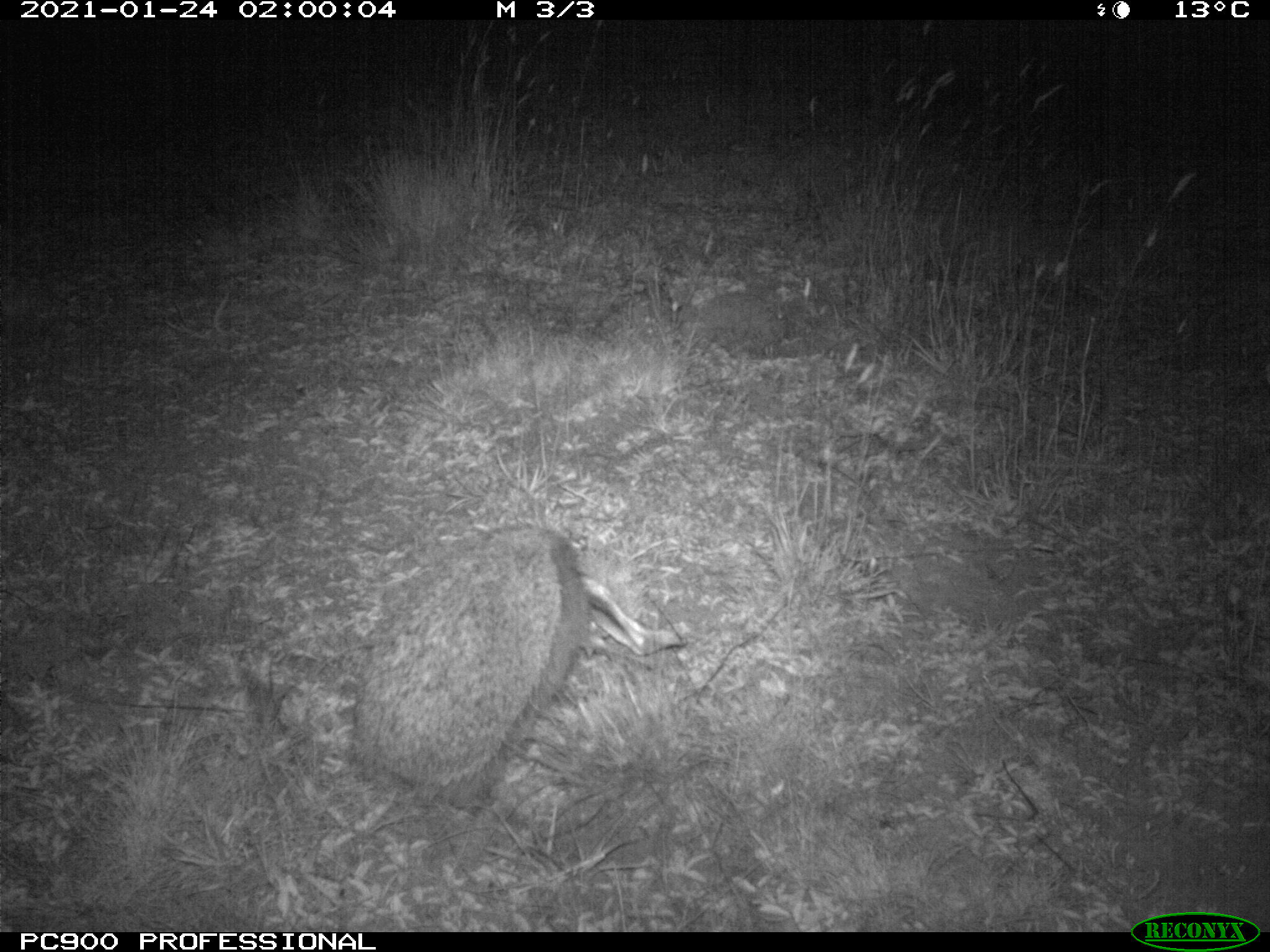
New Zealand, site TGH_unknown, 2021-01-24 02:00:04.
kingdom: Animalia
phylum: Chordata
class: Mammalia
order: Eulipotyphla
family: Erinaceidae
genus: Erinaceus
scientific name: Erinaceus europaeus europaeus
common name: european hedgehog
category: hedgehog